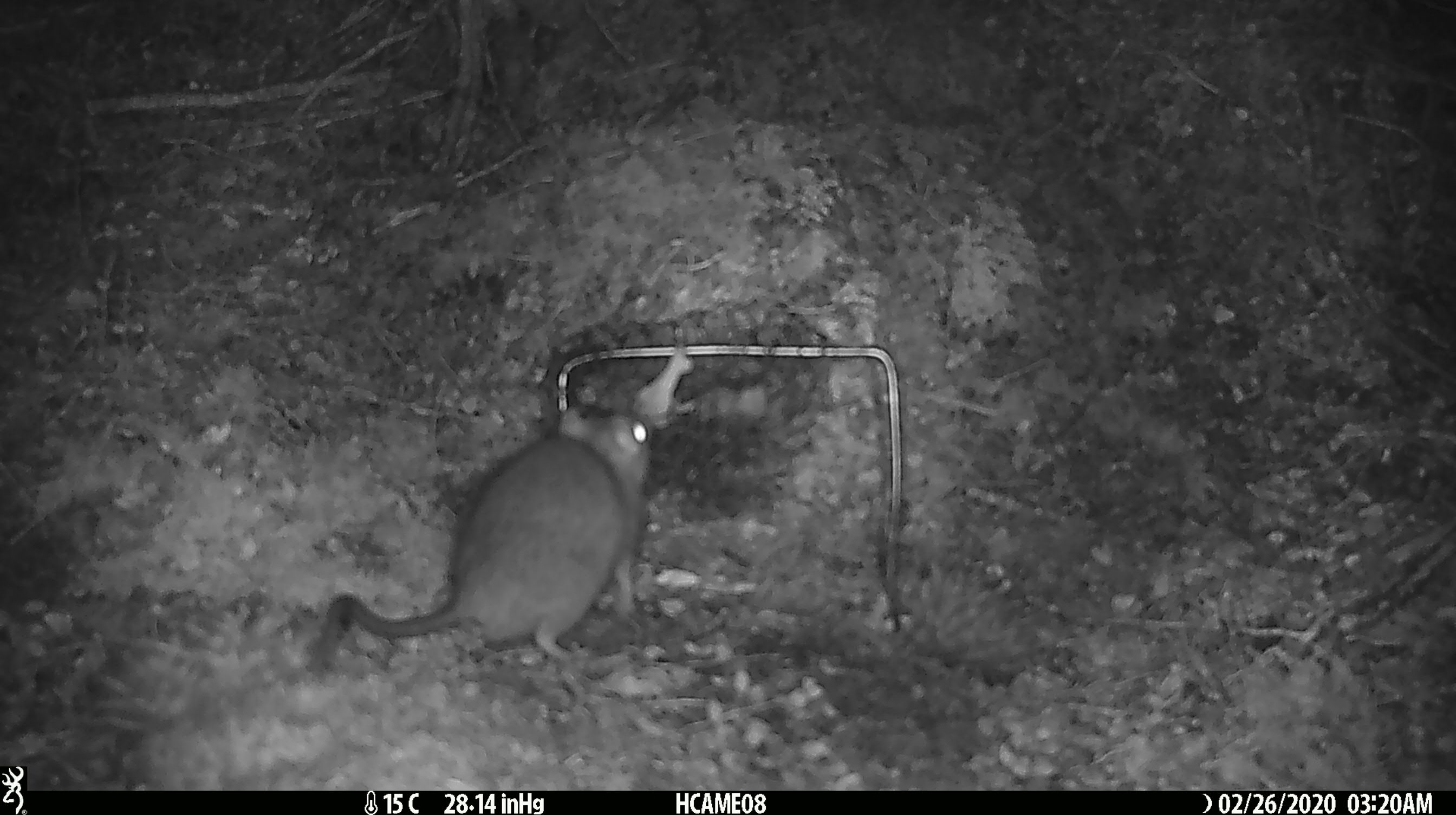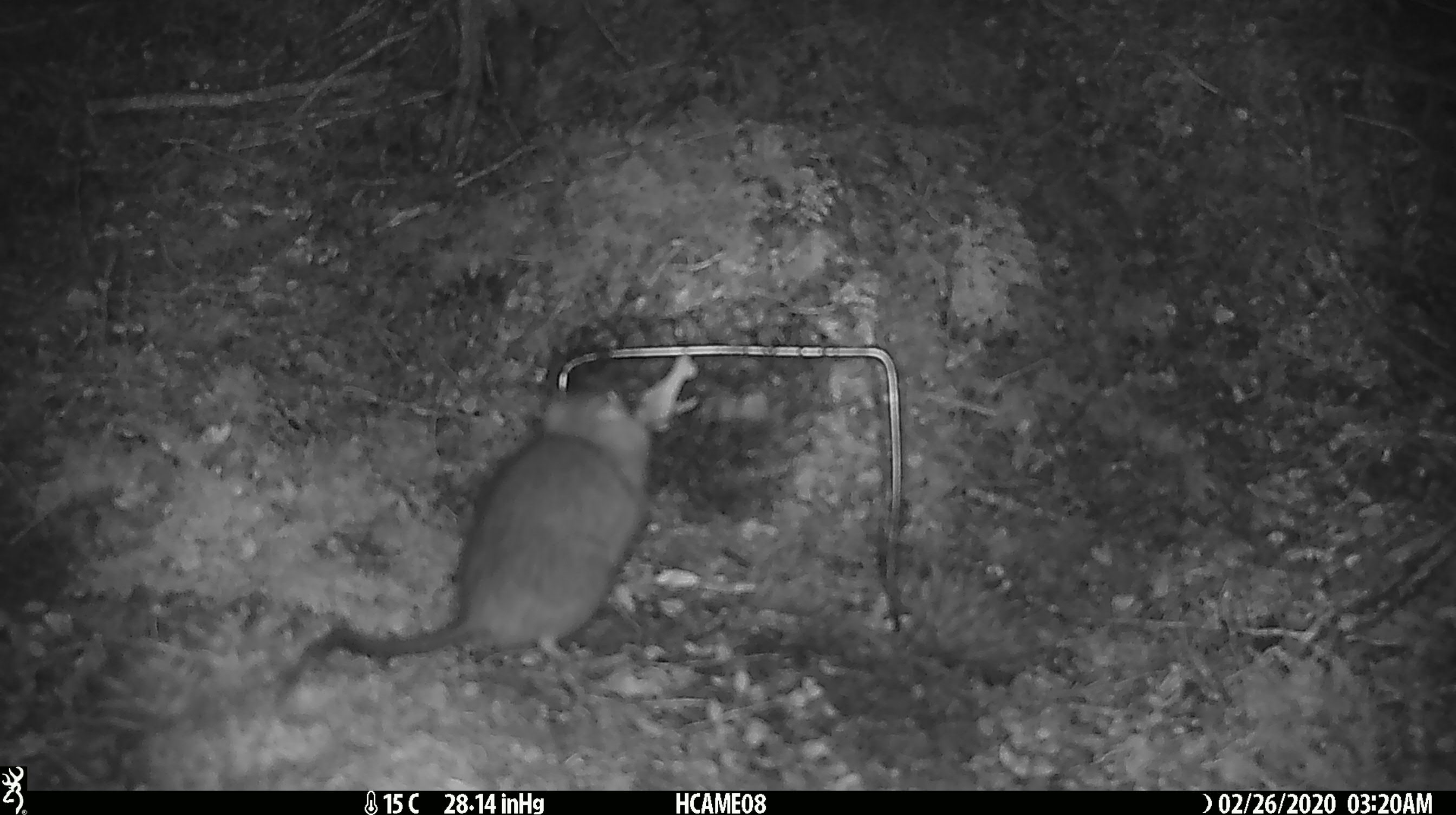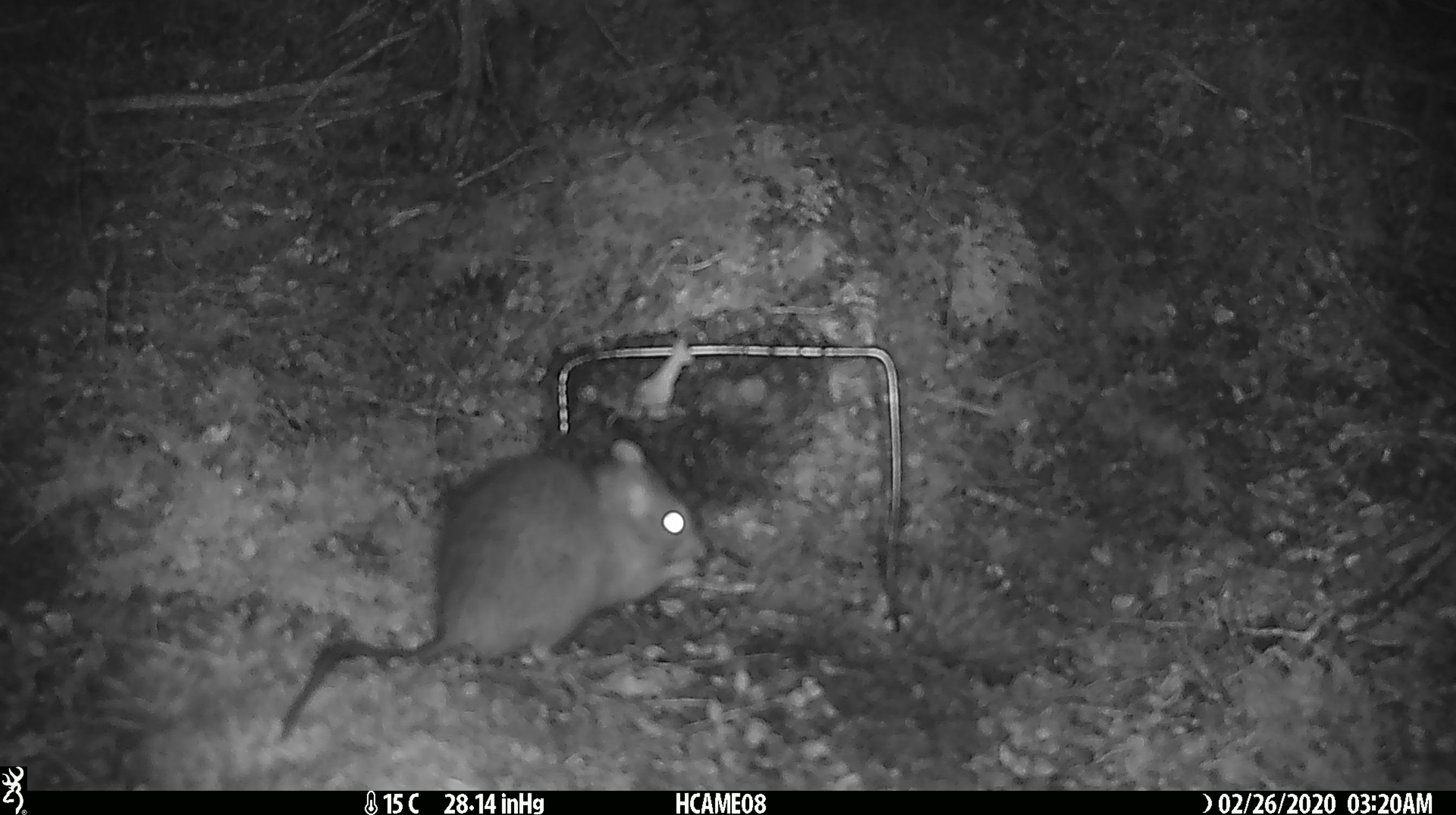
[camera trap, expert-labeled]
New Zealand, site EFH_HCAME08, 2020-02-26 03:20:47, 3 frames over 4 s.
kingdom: Animalia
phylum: Chordata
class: Mammalia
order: Rodentia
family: Muridae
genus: Rattus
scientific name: Rattus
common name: rat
Rat (Rattus).